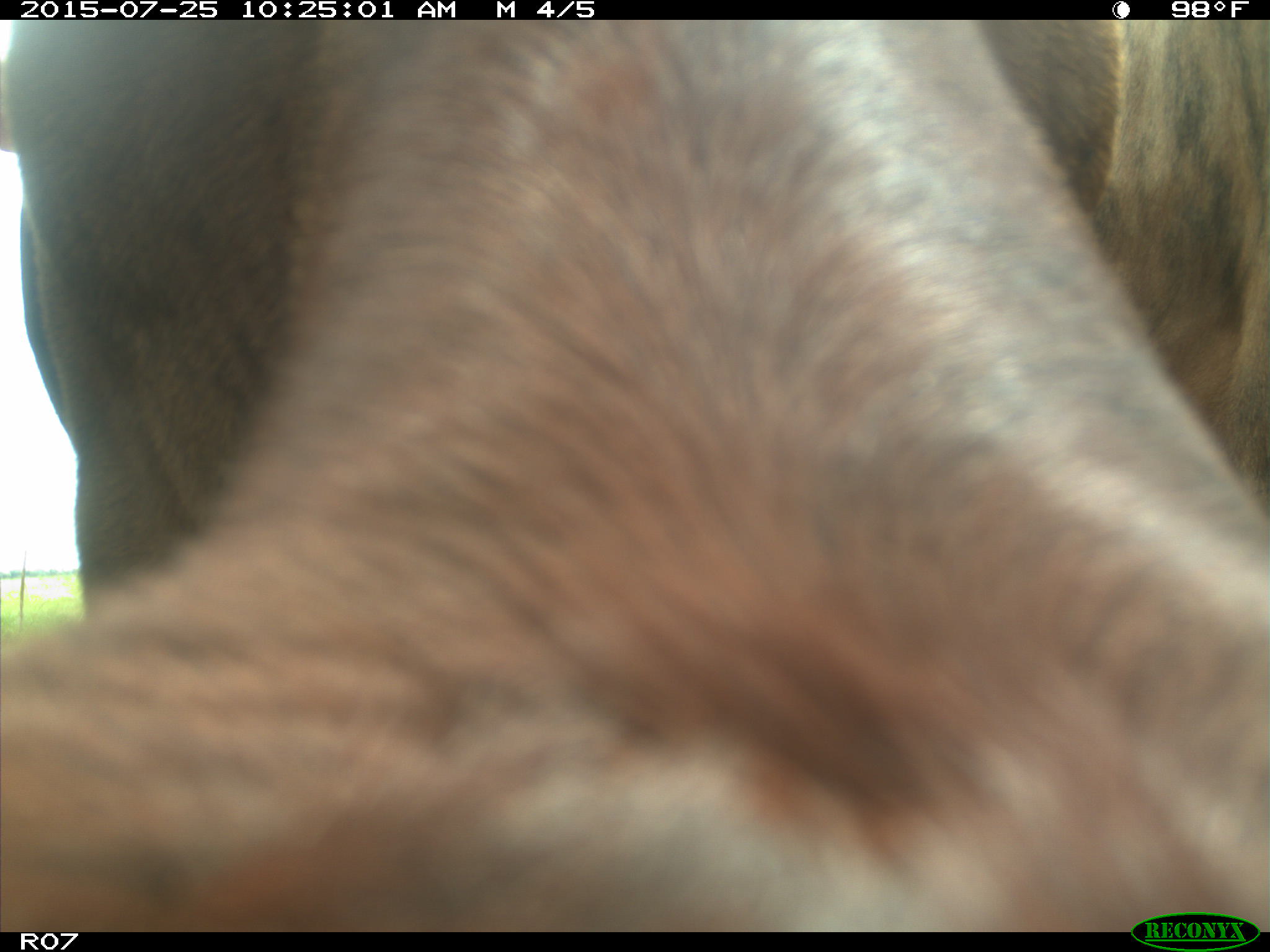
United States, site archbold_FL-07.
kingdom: Animalia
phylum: Chordata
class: Mammalia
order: Artiodactyla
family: Bovidae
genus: Bos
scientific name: Bos taurus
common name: domestic cow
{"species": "Bos taurus (domestic cow)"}